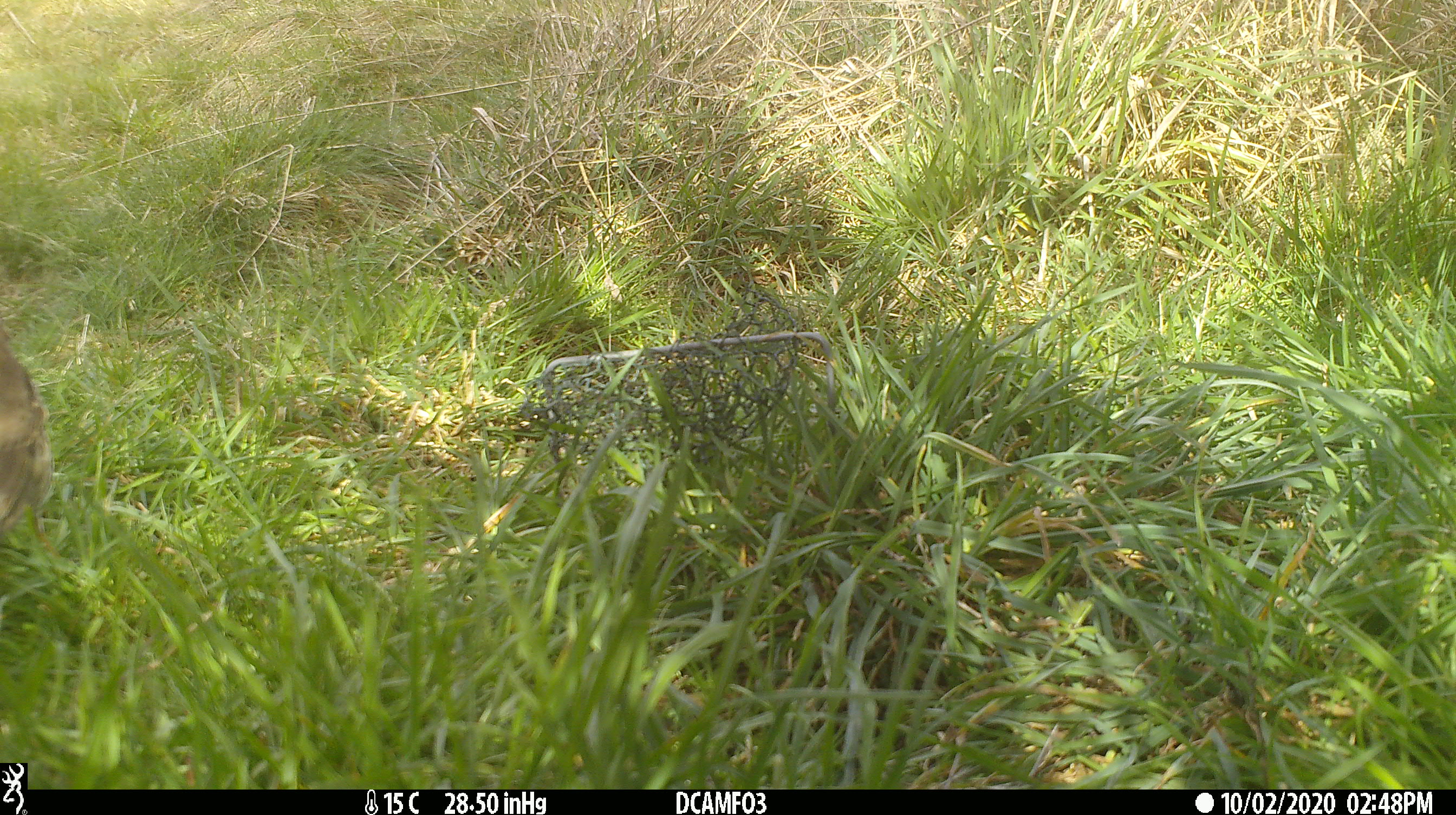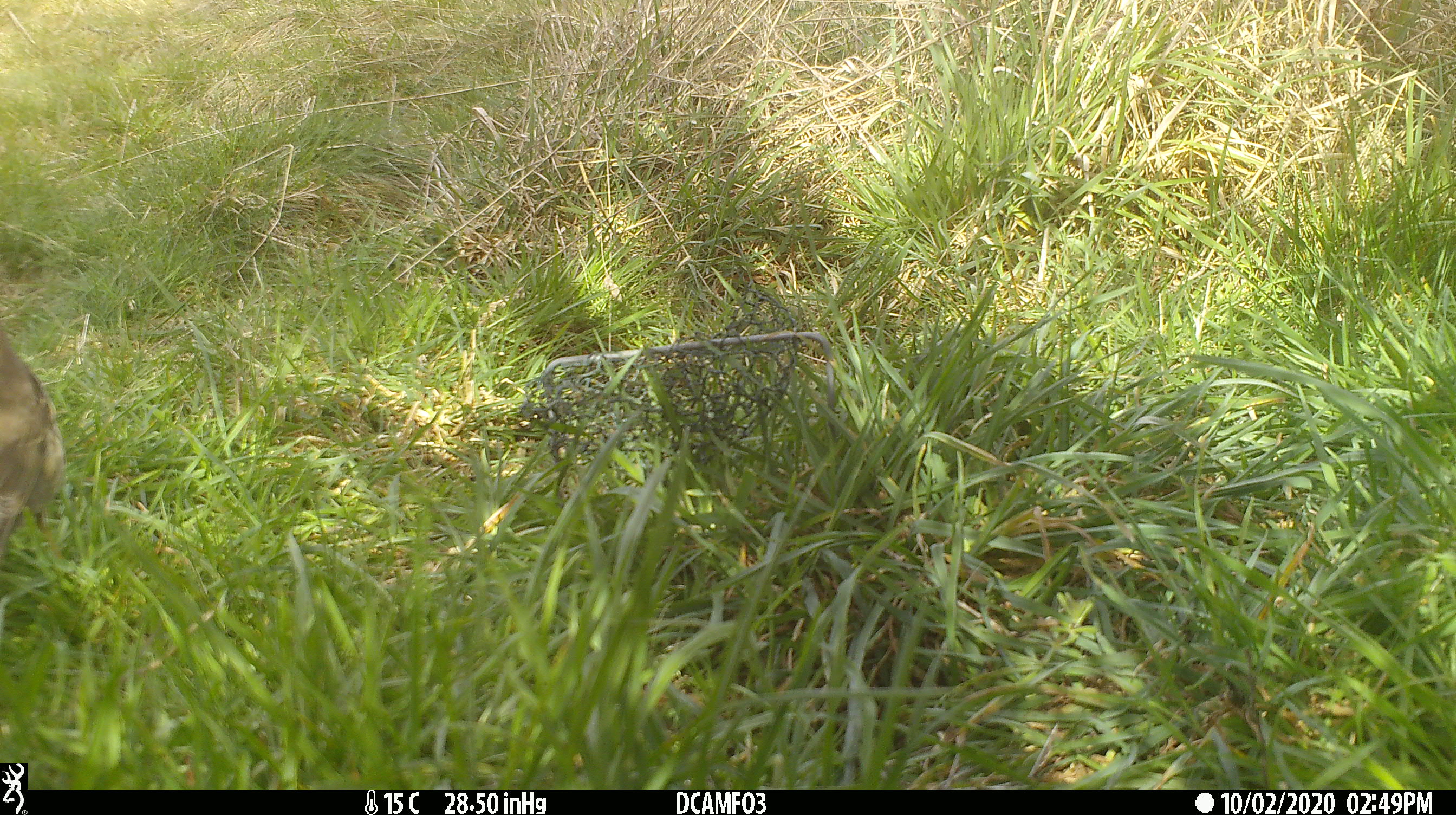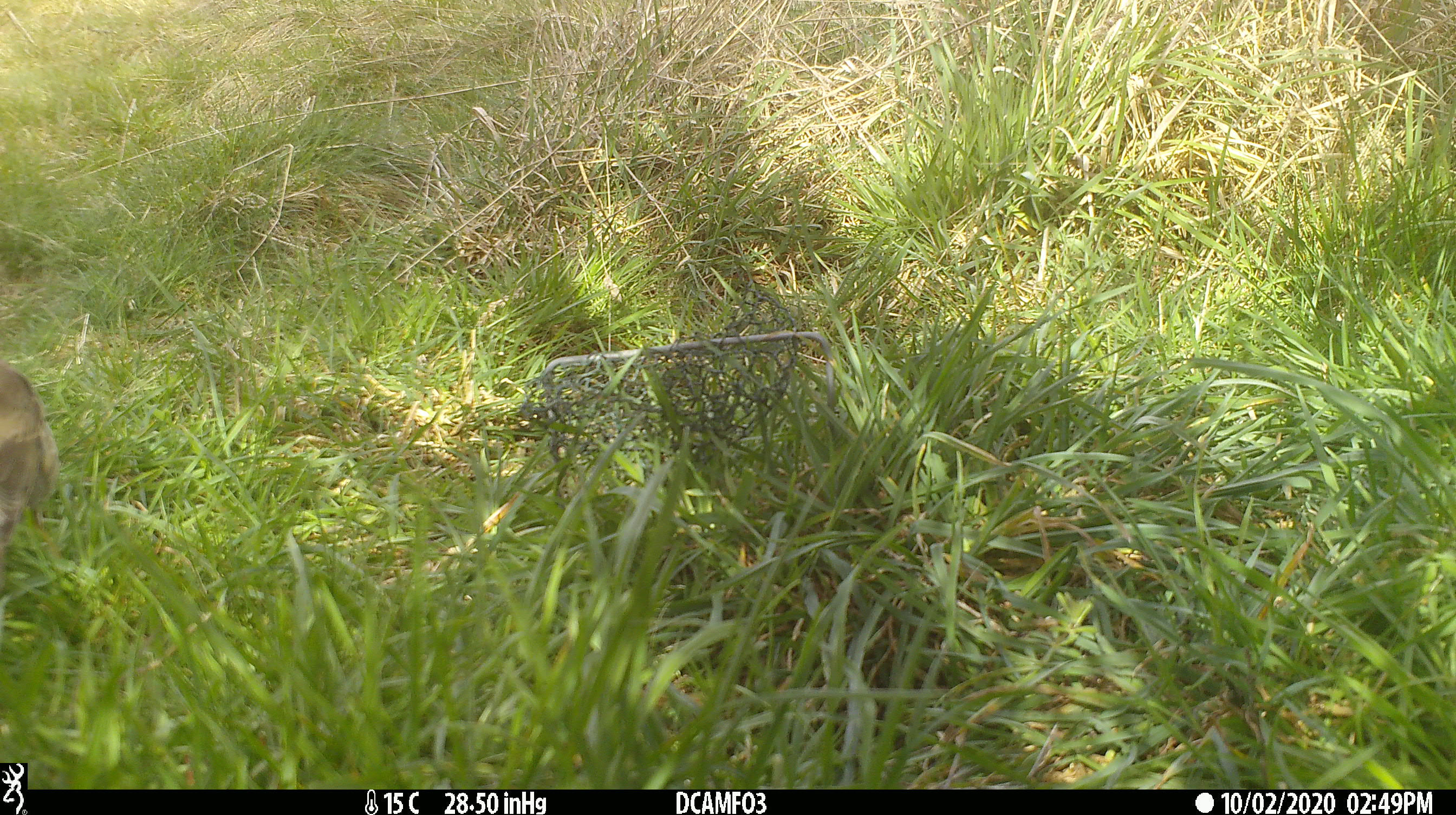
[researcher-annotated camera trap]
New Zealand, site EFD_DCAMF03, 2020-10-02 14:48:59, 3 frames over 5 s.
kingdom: Animalia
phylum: Chordata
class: Aves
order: Passeriformes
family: Turdidae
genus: Turdus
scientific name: Turdus philomelos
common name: song thrush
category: thrush